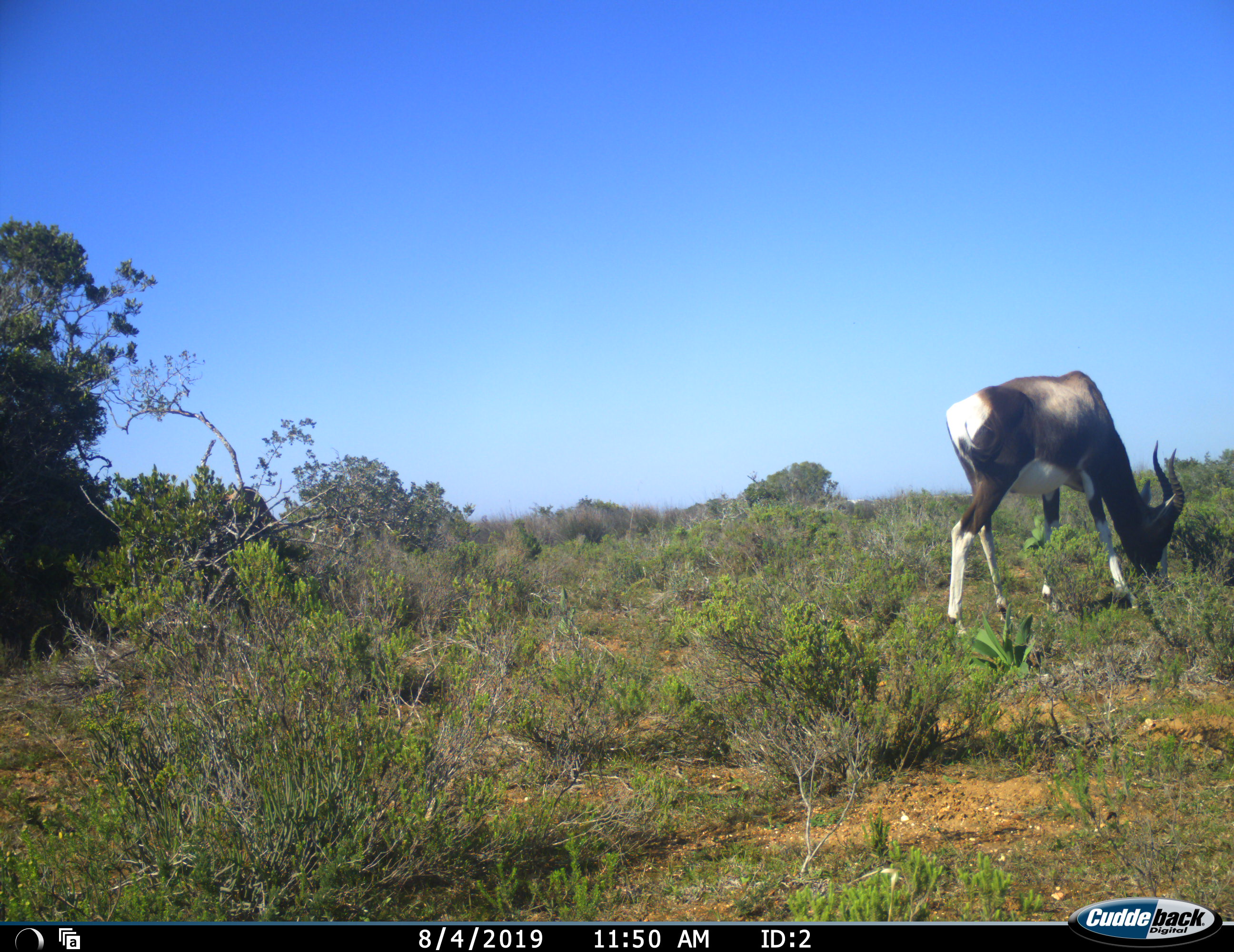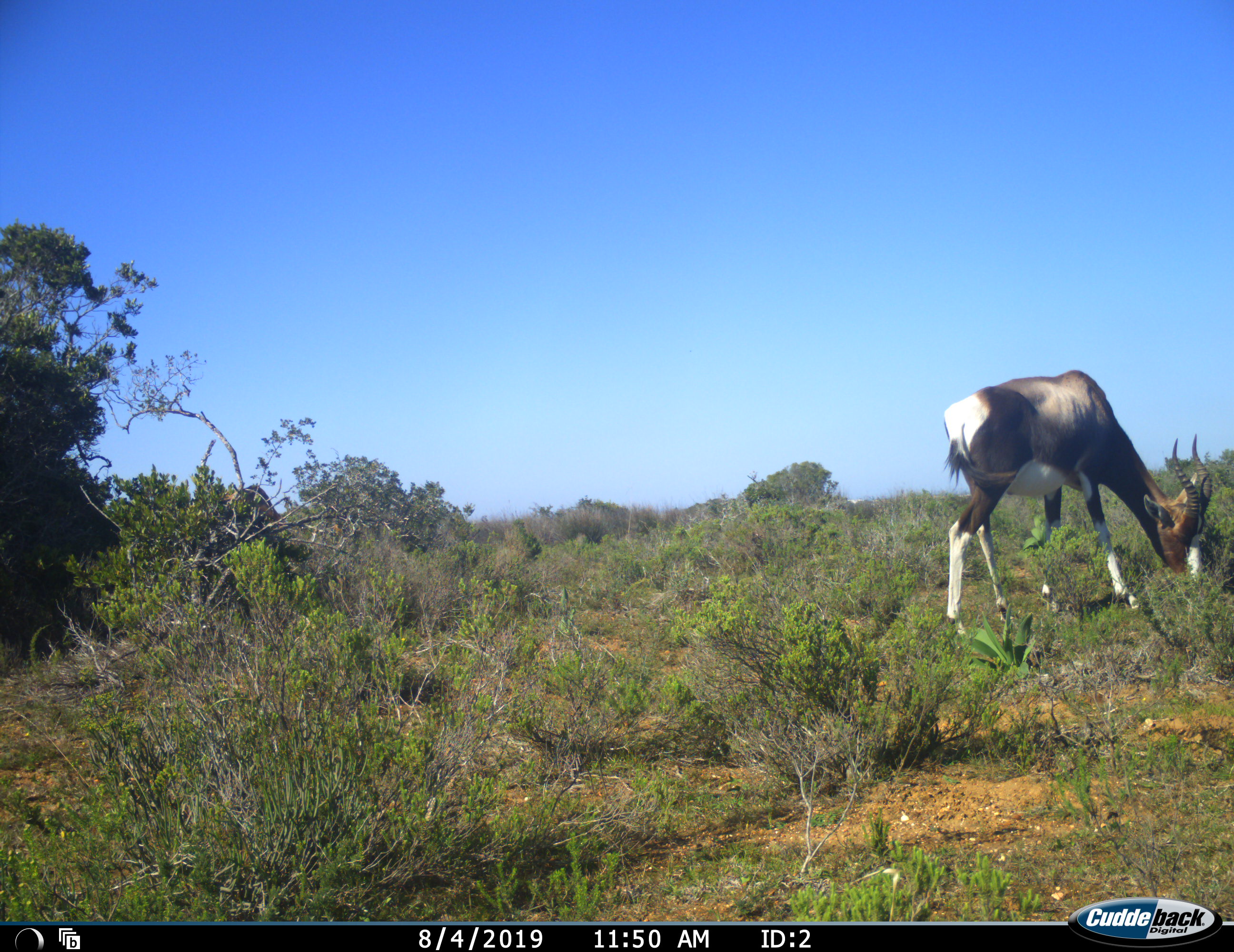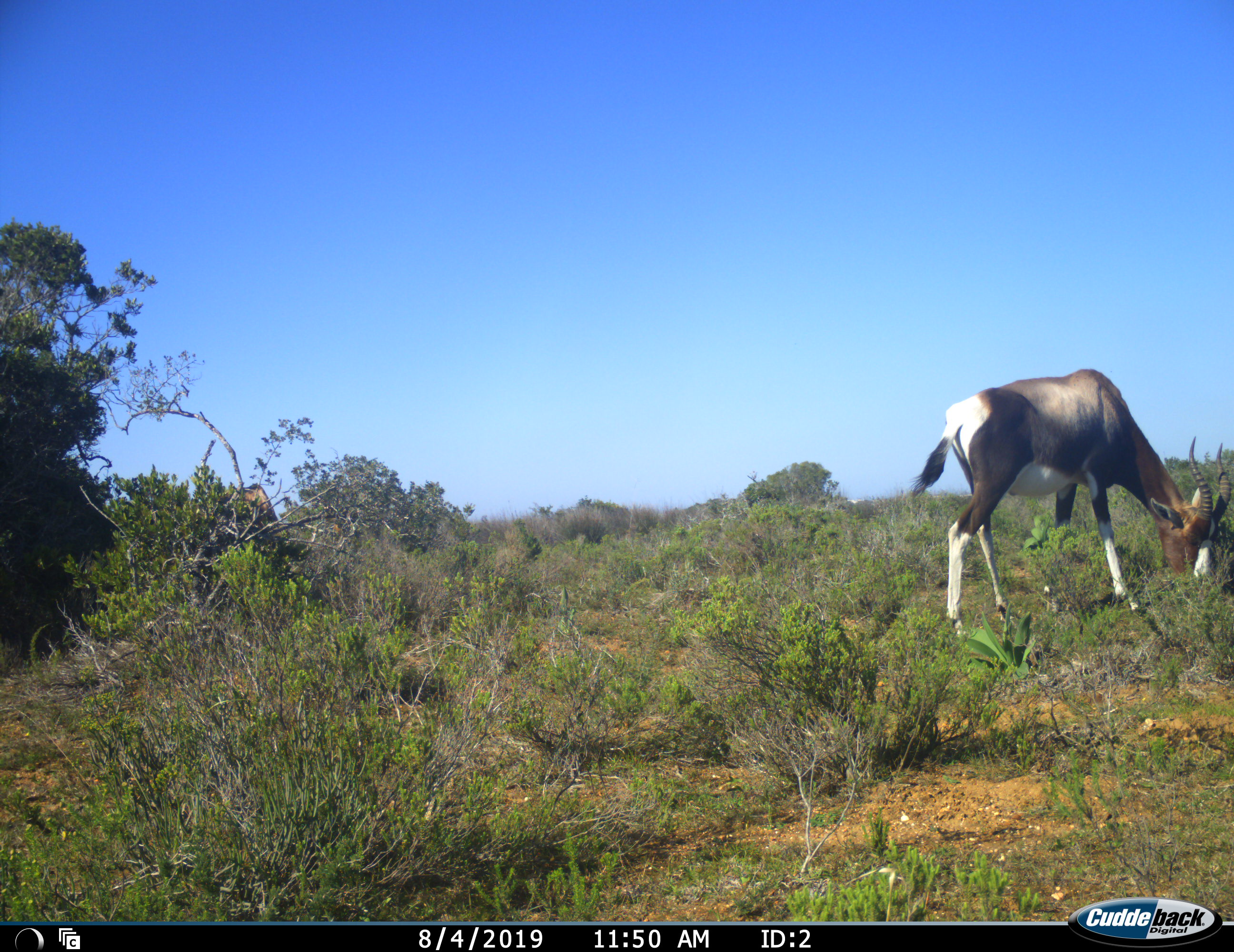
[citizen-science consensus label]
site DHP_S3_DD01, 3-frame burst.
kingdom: Animalia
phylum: Chordata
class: Mammalia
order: Artiodactyla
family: Bovidae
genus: Damaliscus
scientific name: Damaliscus pygargus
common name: bontebok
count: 1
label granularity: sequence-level